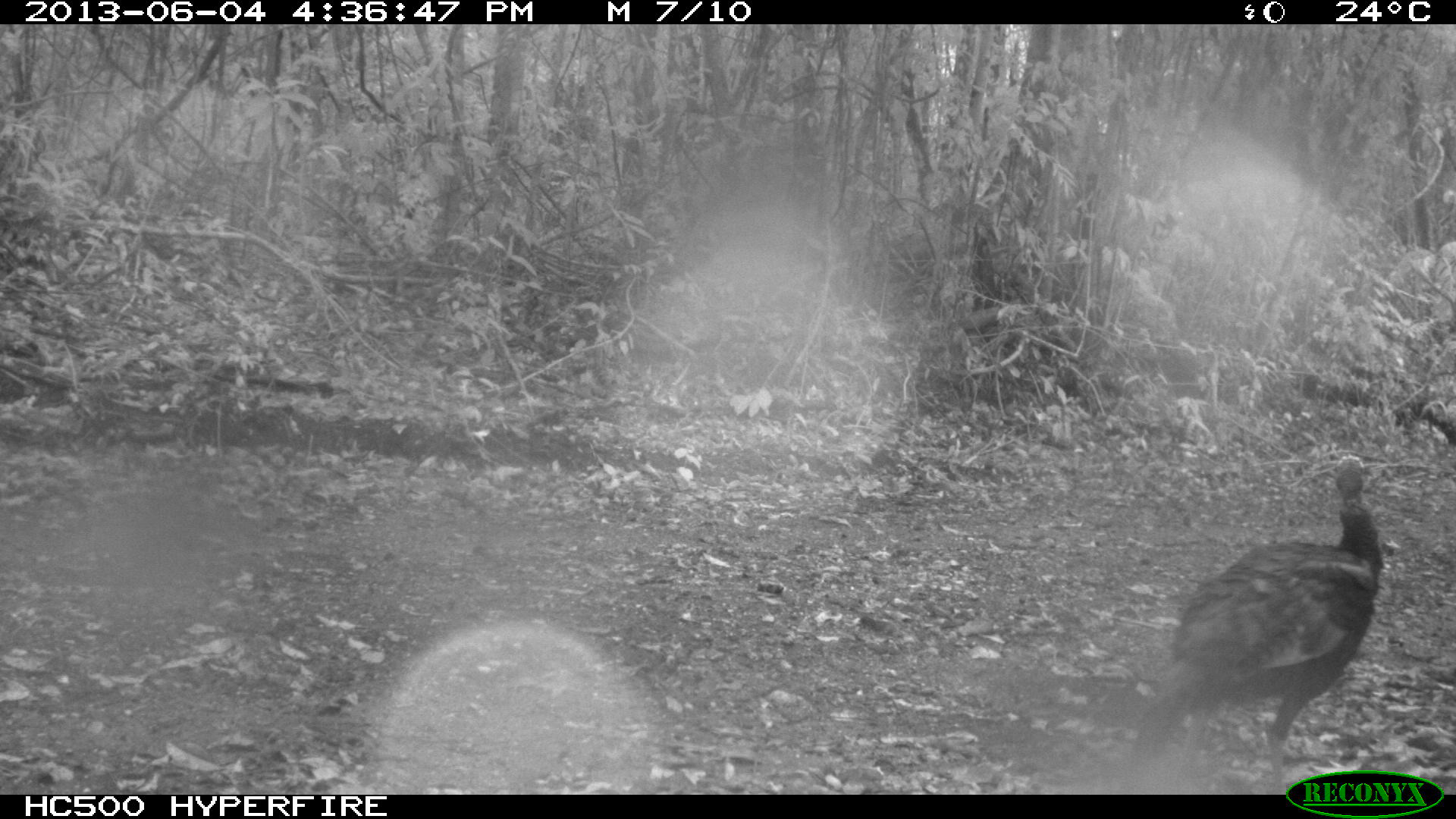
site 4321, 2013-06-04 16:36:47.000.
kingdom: Animalia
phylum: Chordata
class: Aves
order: Galliformes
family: Phasianidae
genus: Meleagris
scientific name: Meleagris ocellata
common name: ocellated turkey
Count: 1.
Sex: female.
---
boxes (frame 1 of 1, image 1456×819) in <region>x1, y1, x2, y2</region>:
meleagris ocellata: <region>1128, 453, 1385, 795</region>